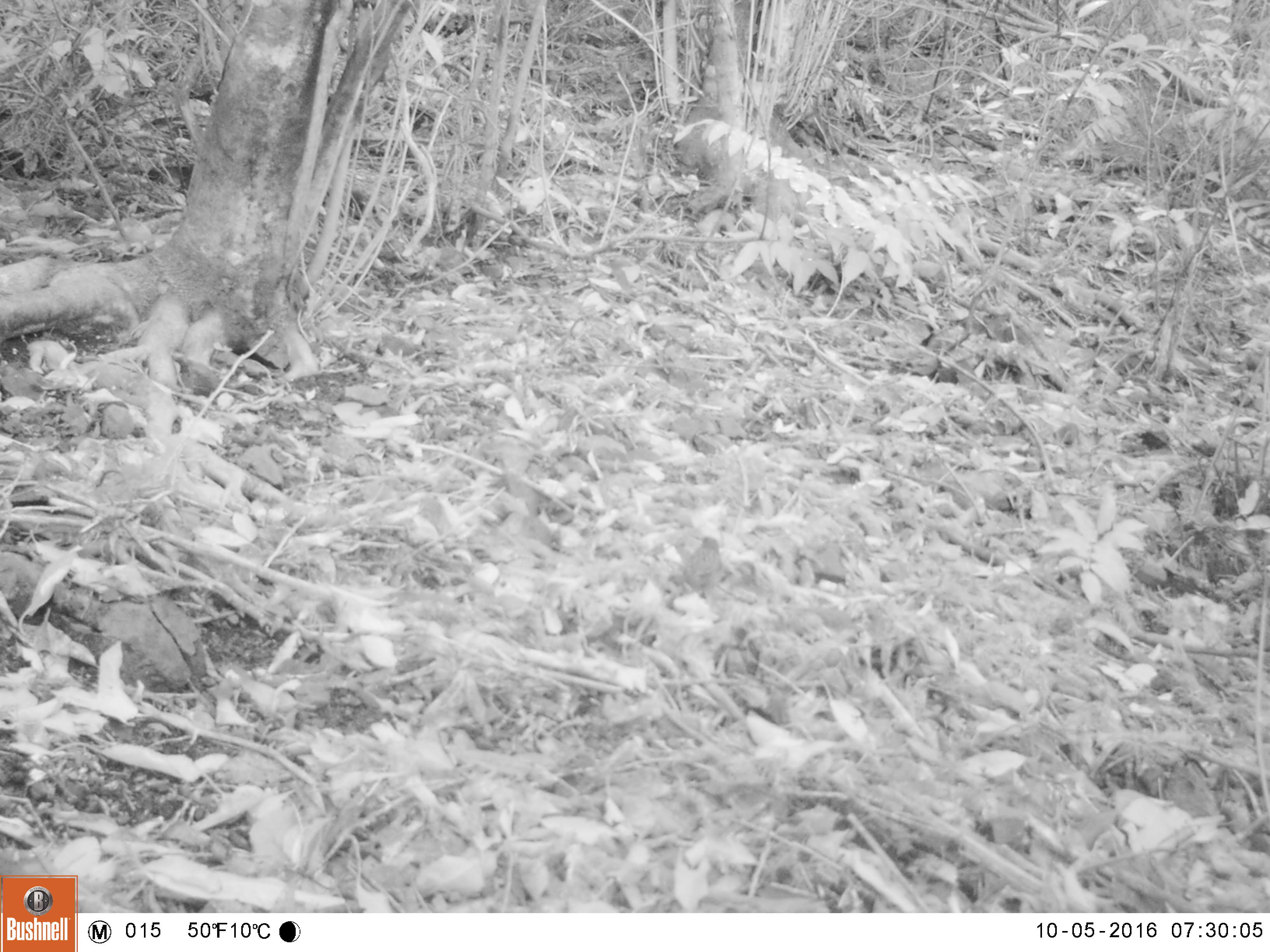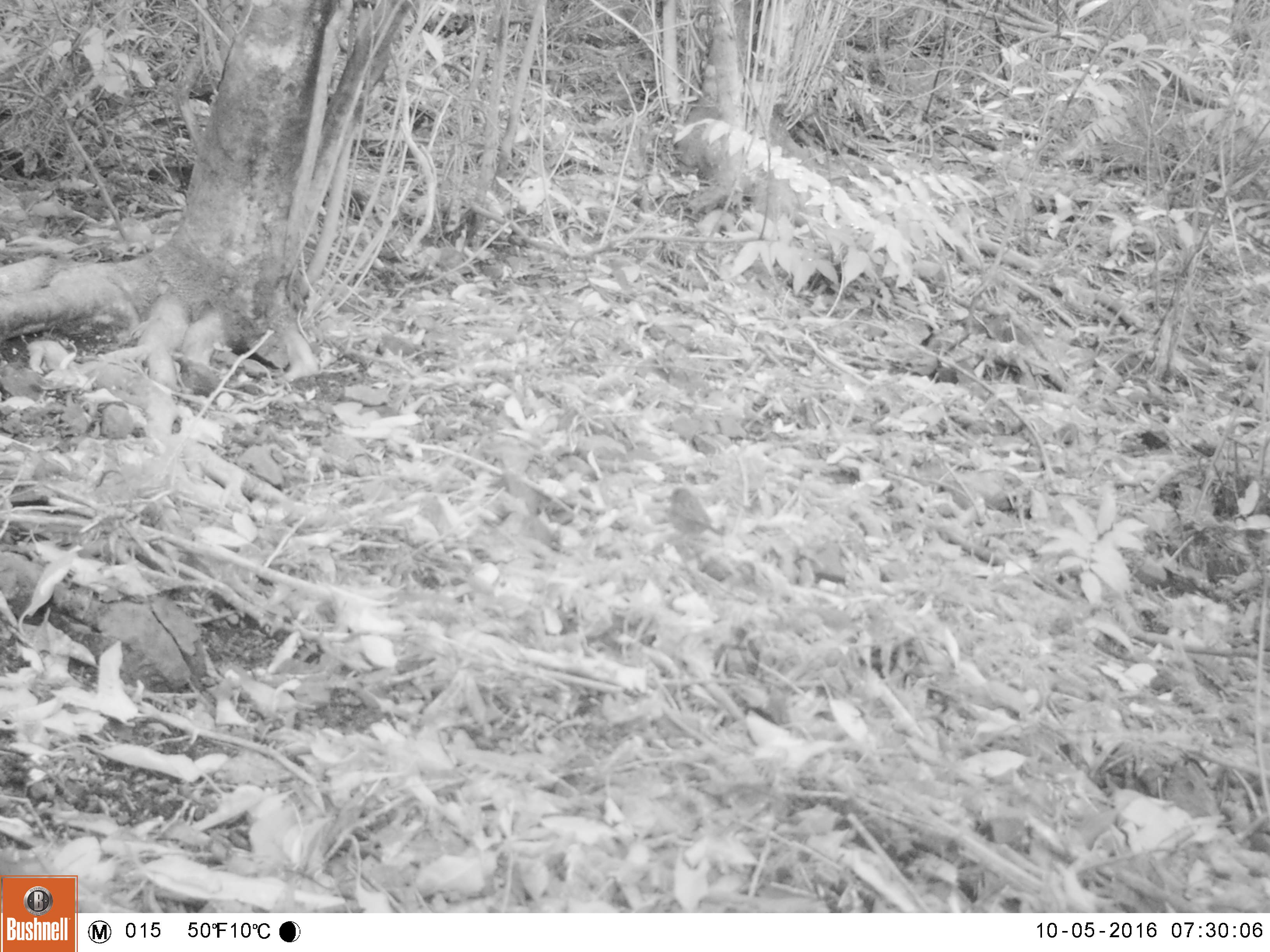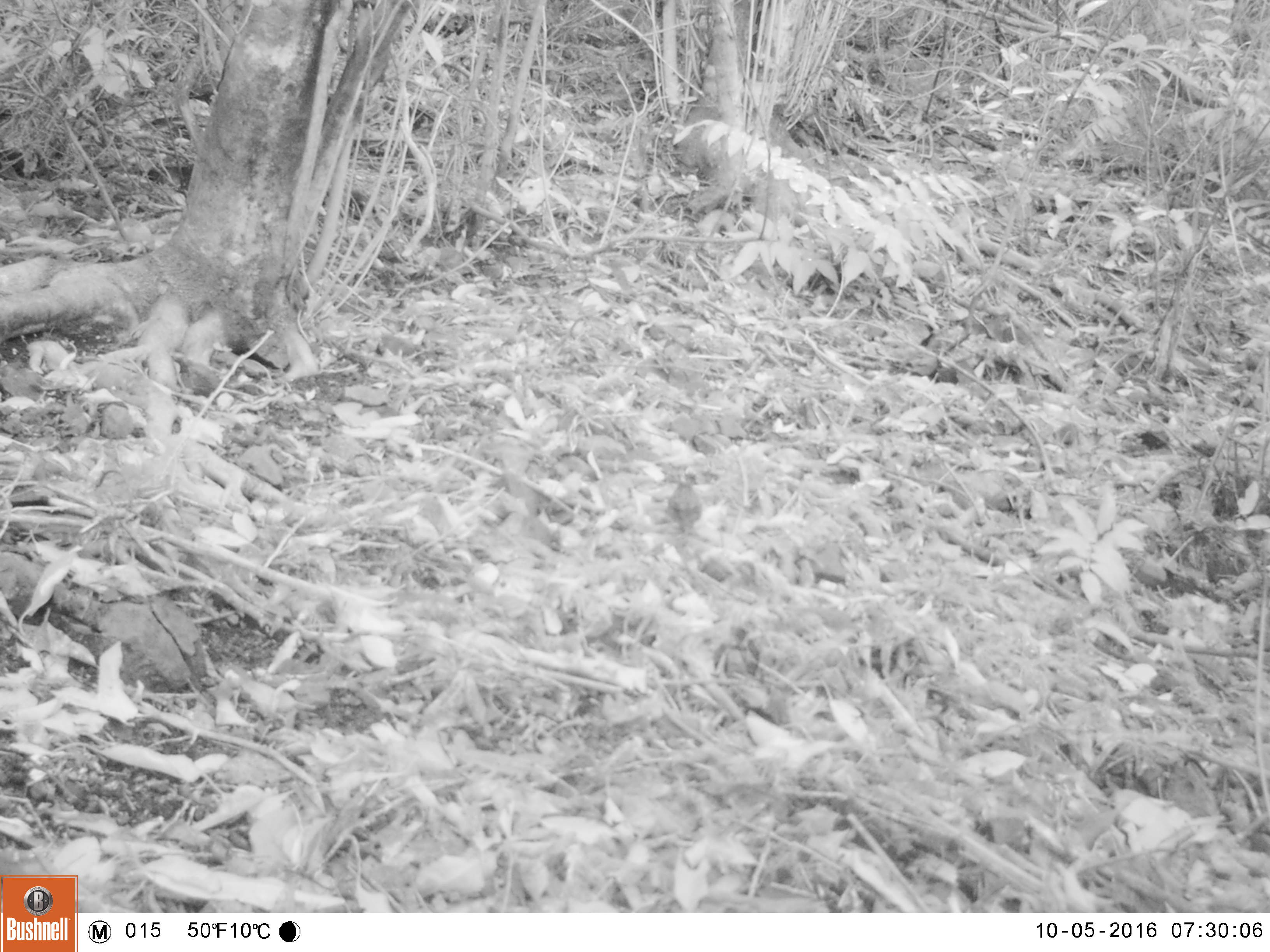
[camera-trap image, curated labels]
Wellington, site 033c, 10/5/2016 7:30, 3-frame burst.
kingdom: Animalia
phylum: Chordata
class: Aves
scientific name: Aves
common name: bird